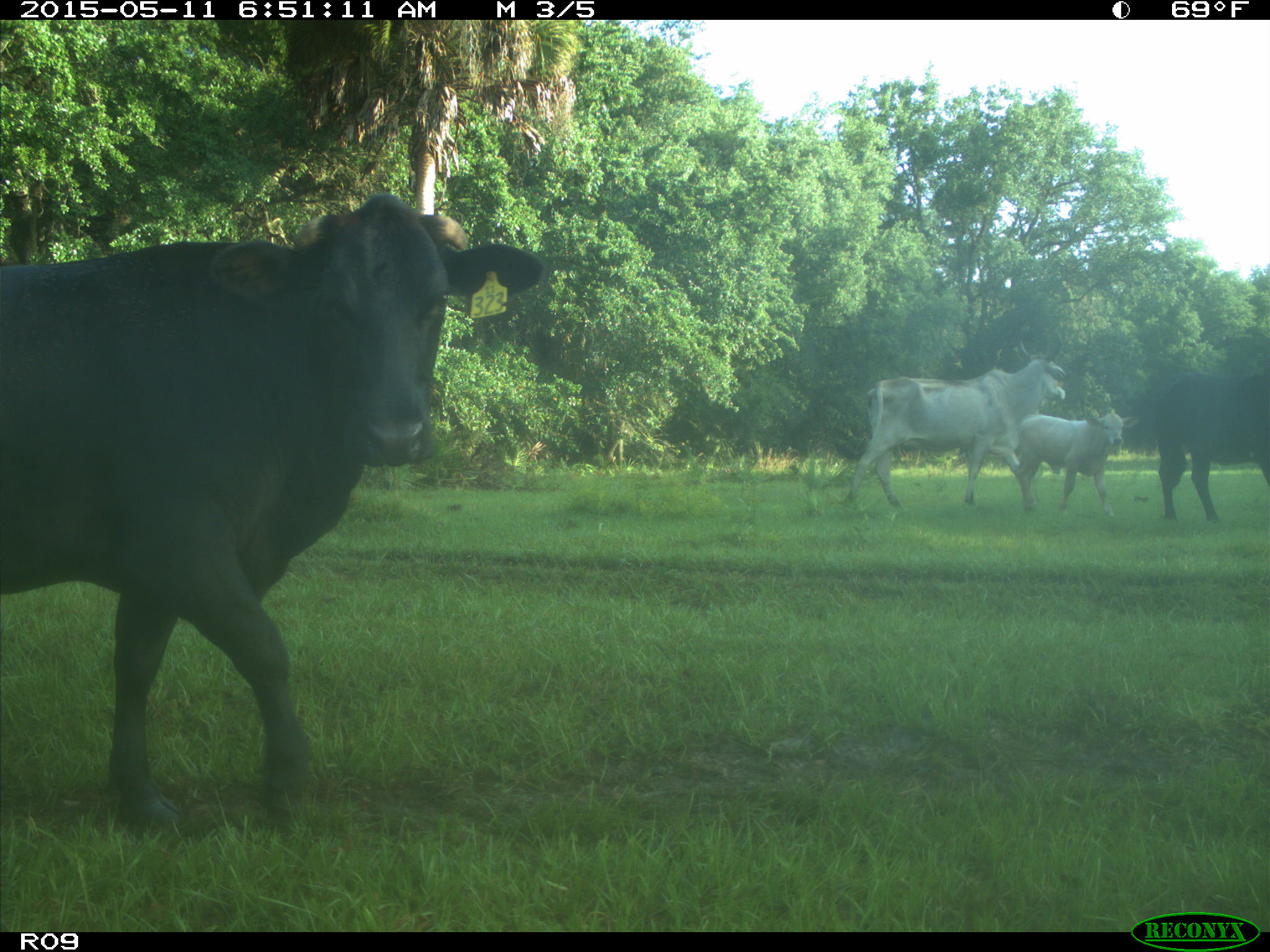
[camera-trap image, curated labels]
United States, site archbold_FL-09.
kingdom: Animalia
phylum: Chordata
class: Mammalia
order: Artiodactyla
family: Bovidae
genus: Bos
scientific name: Bos taurus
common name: domestic cow